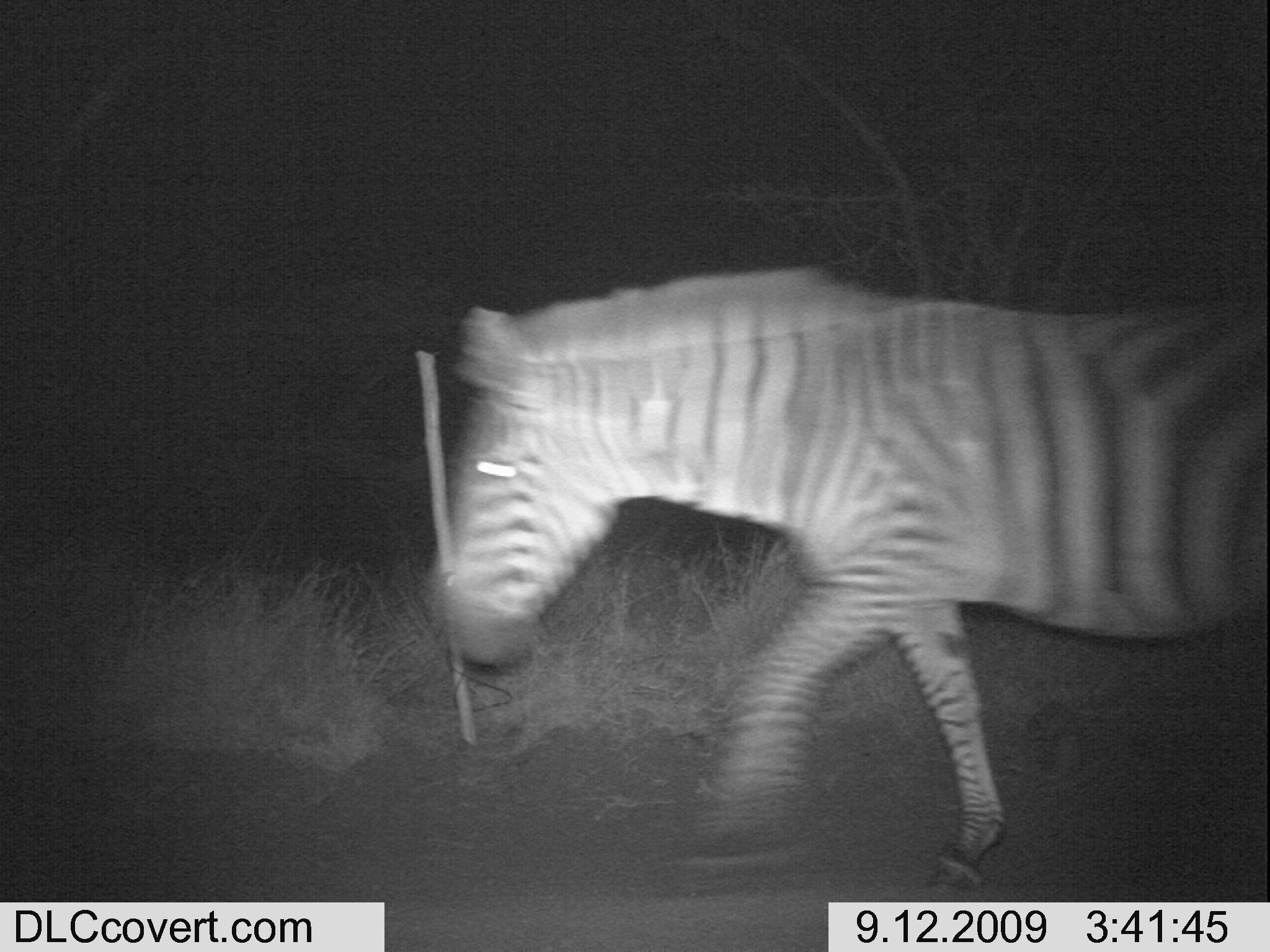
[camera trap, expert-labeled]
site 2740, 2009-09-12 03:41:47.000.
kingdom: Animalia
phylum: Chordata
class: Mammalia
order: Perissodactyla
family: Equidae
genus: Equus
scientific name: Equus quagga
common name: plains zebra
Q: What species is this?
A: Equus quagga (plains zebra).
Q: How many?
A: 1.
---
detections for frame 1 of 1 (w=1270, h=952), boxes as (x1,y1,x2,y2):
equus quagga: (423,268,1270,890)